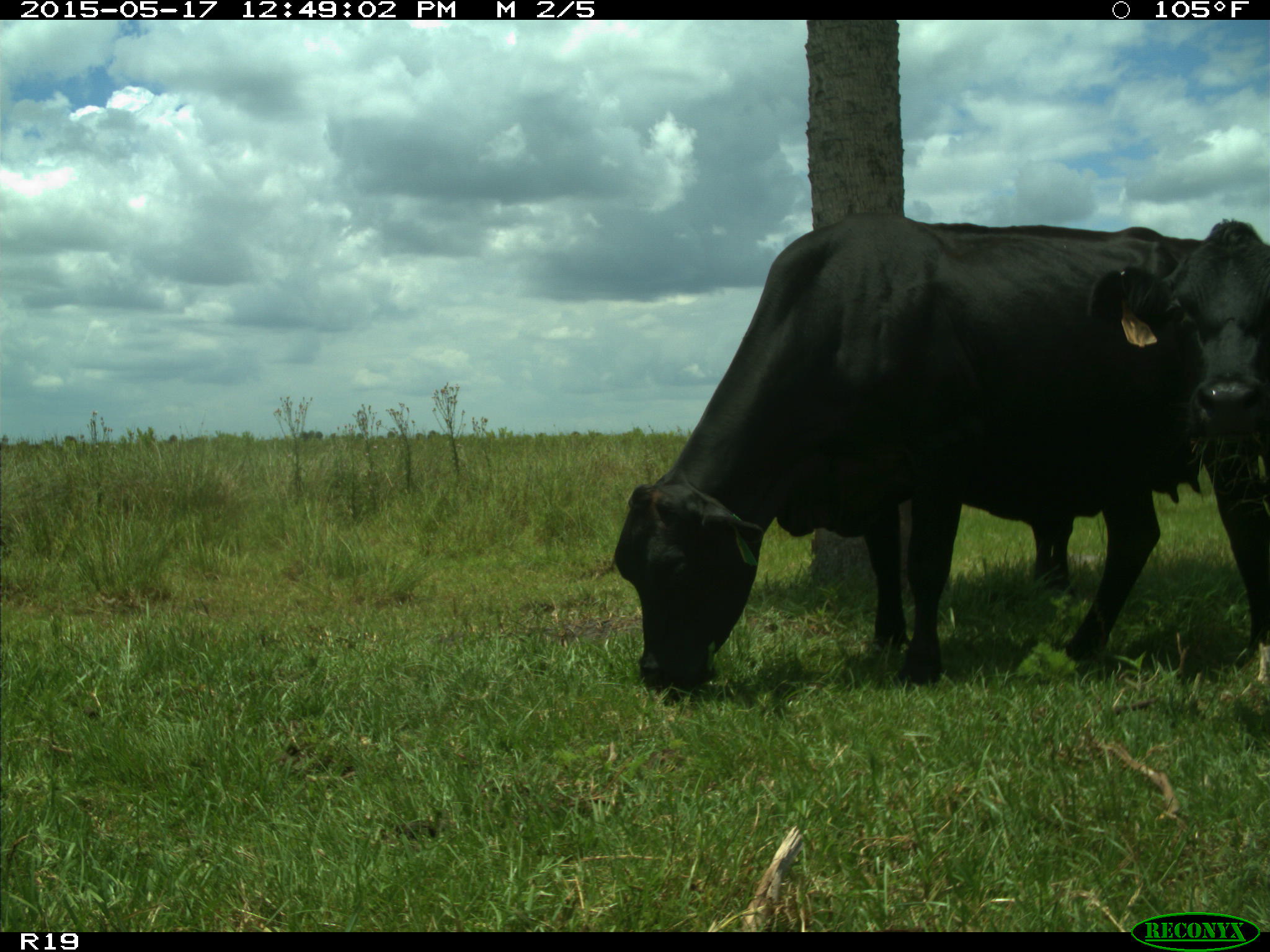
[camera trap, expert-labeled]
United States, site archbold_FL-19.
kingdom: Animalia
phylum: Chordata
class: Mammalia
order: Artiodactyla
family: Bovidae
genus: Bos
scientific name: Bos taurus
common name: domestic cow